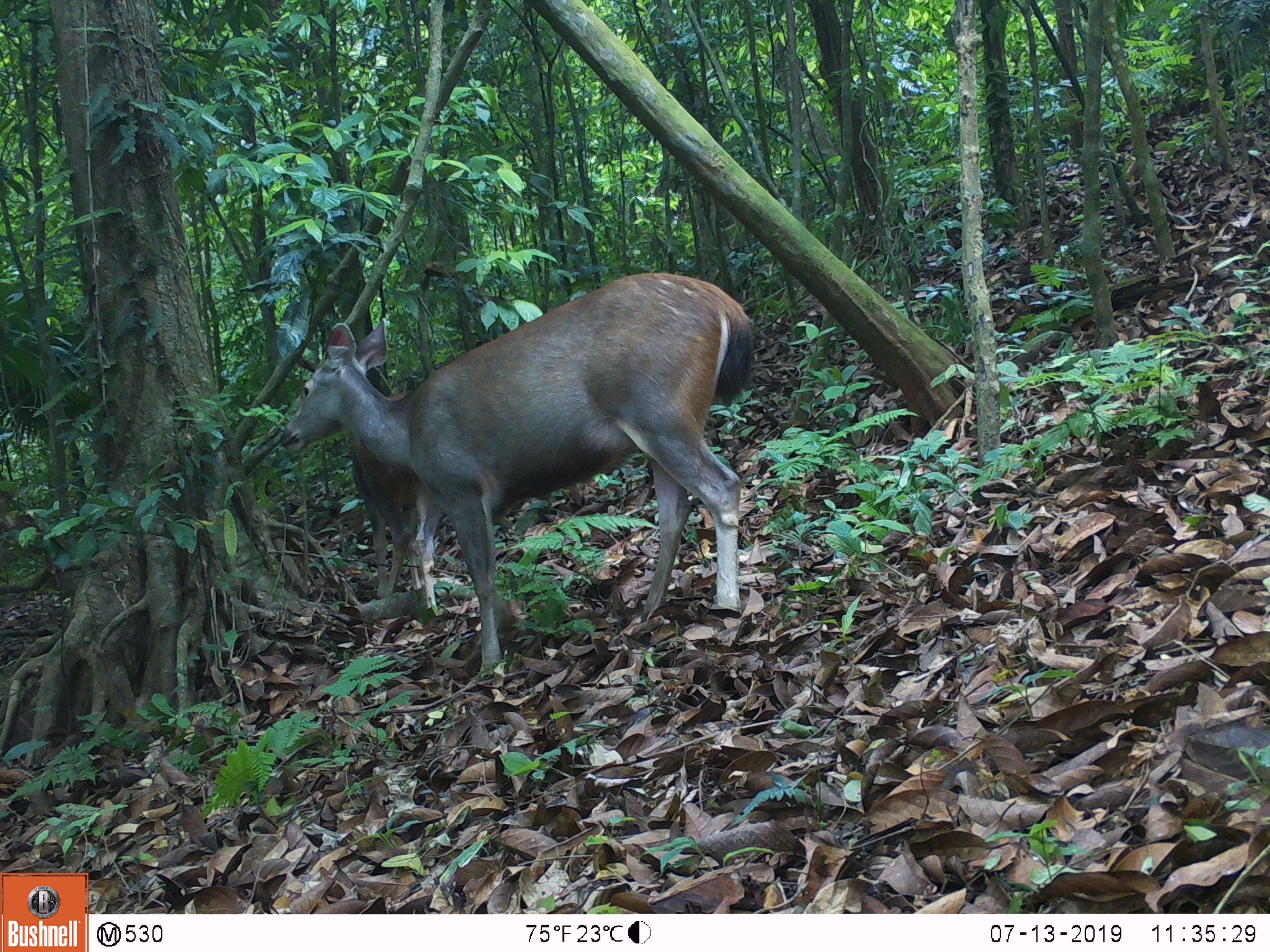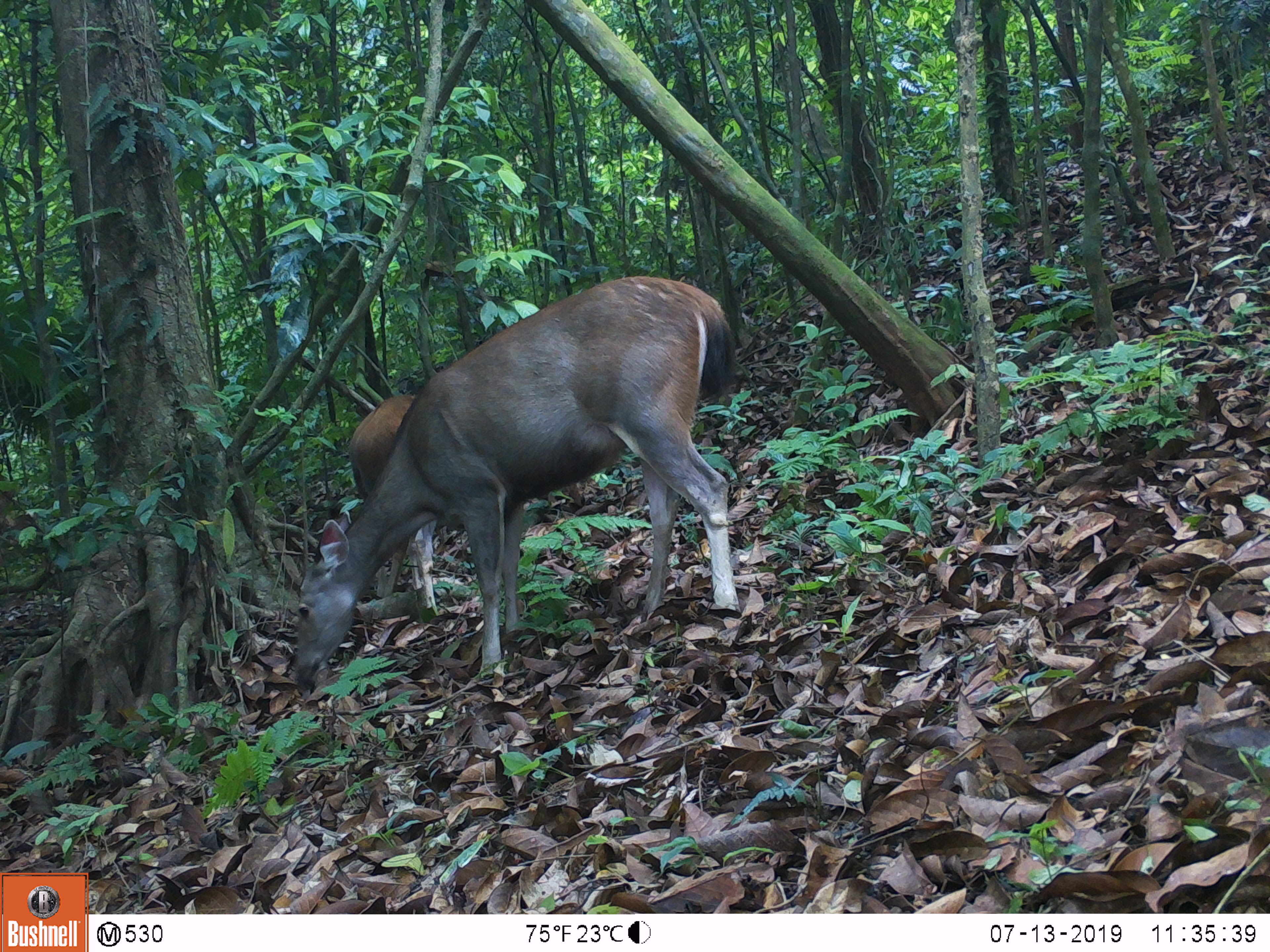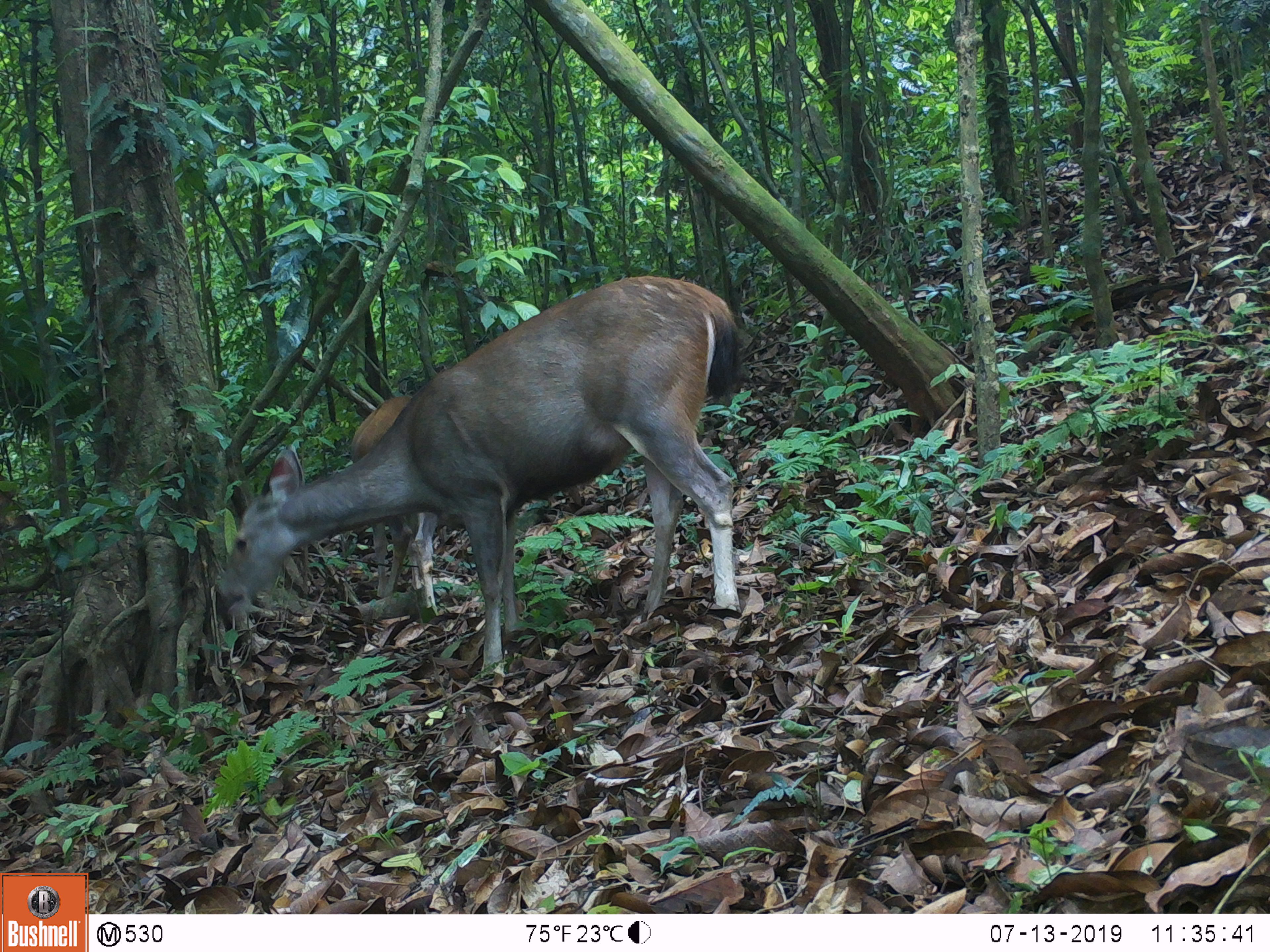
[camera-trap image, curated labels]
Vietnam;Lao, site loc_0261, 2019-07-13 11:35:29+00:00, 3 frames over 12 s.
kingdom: Animalia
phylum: Chordata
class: Mammalia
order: Artiodactyla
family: Cervidae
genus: Rusa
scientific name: Rusa unicolor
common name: sambar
Sambar (Rusa unicolor). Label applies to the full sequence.